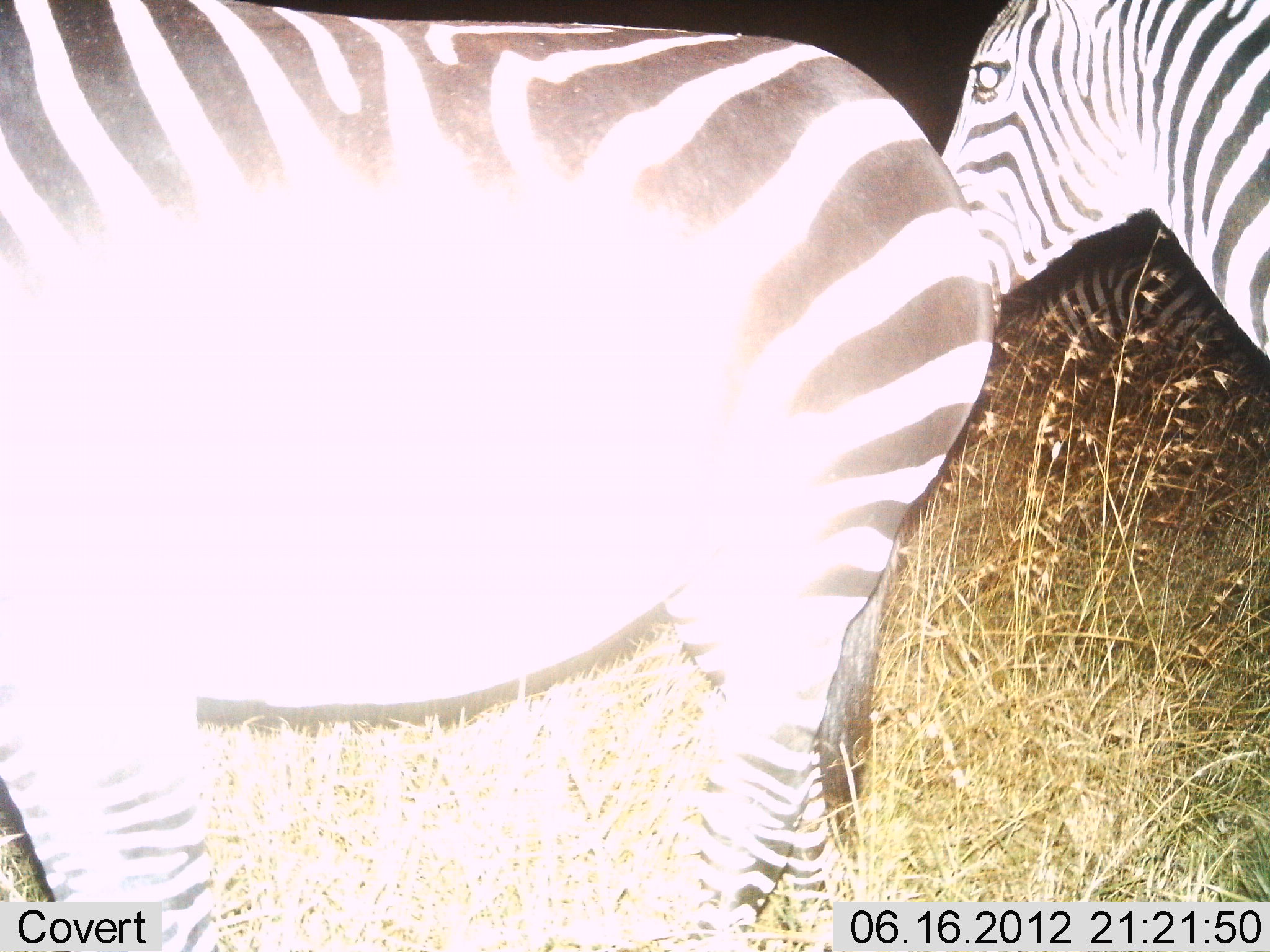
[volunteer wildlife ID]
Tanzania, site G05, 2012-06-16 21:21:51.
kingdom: Animalia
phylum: Chordata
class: Mammalia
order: Perissodactyla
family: Equidae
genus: Equus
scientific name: Equus quagga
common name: plains zebra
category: zebra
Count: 2.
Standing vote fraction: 90%.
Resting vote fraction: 0%.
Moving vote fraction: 10%.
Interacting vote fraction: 10%.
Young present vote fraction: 0%.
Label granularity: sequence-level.